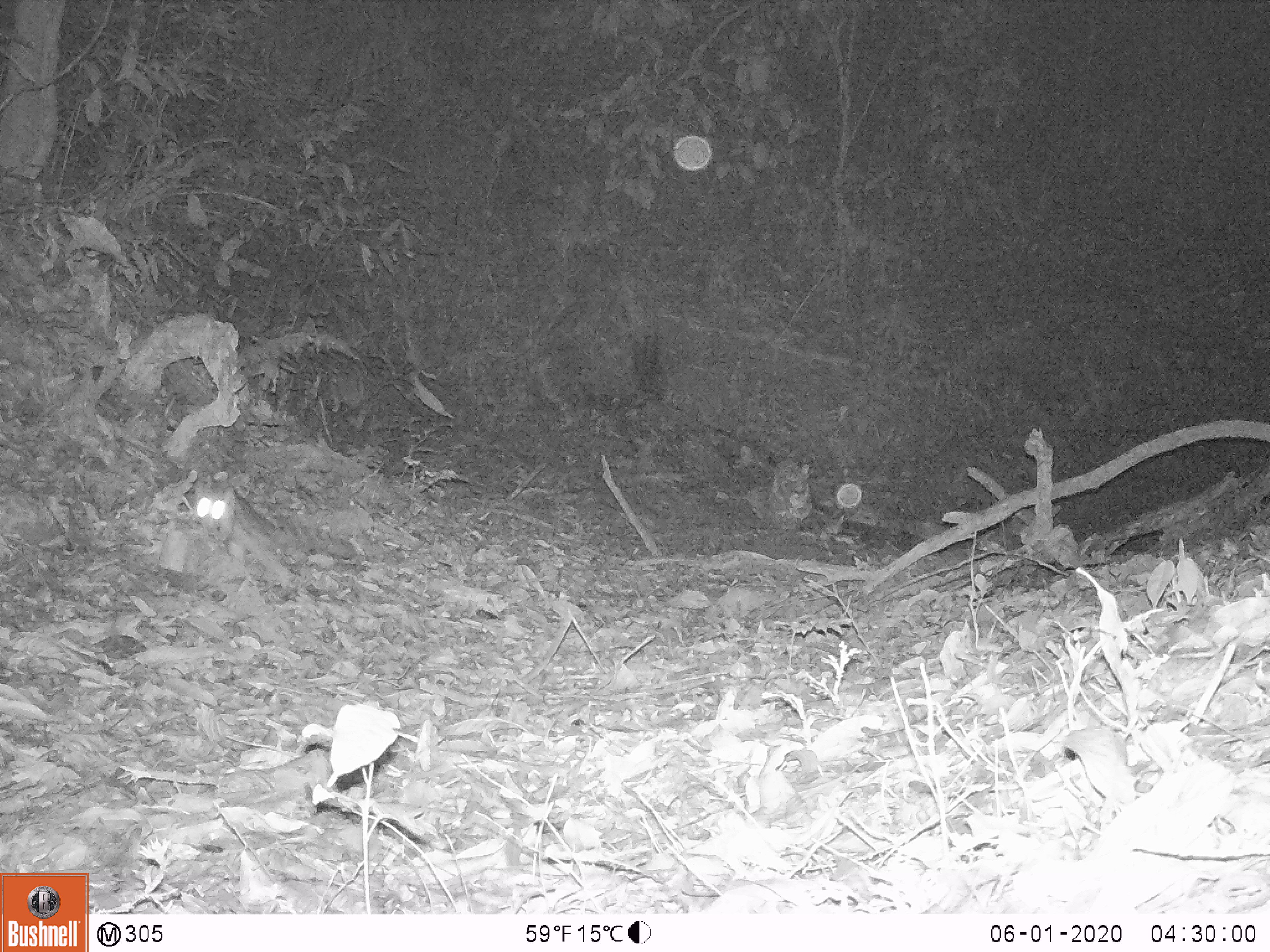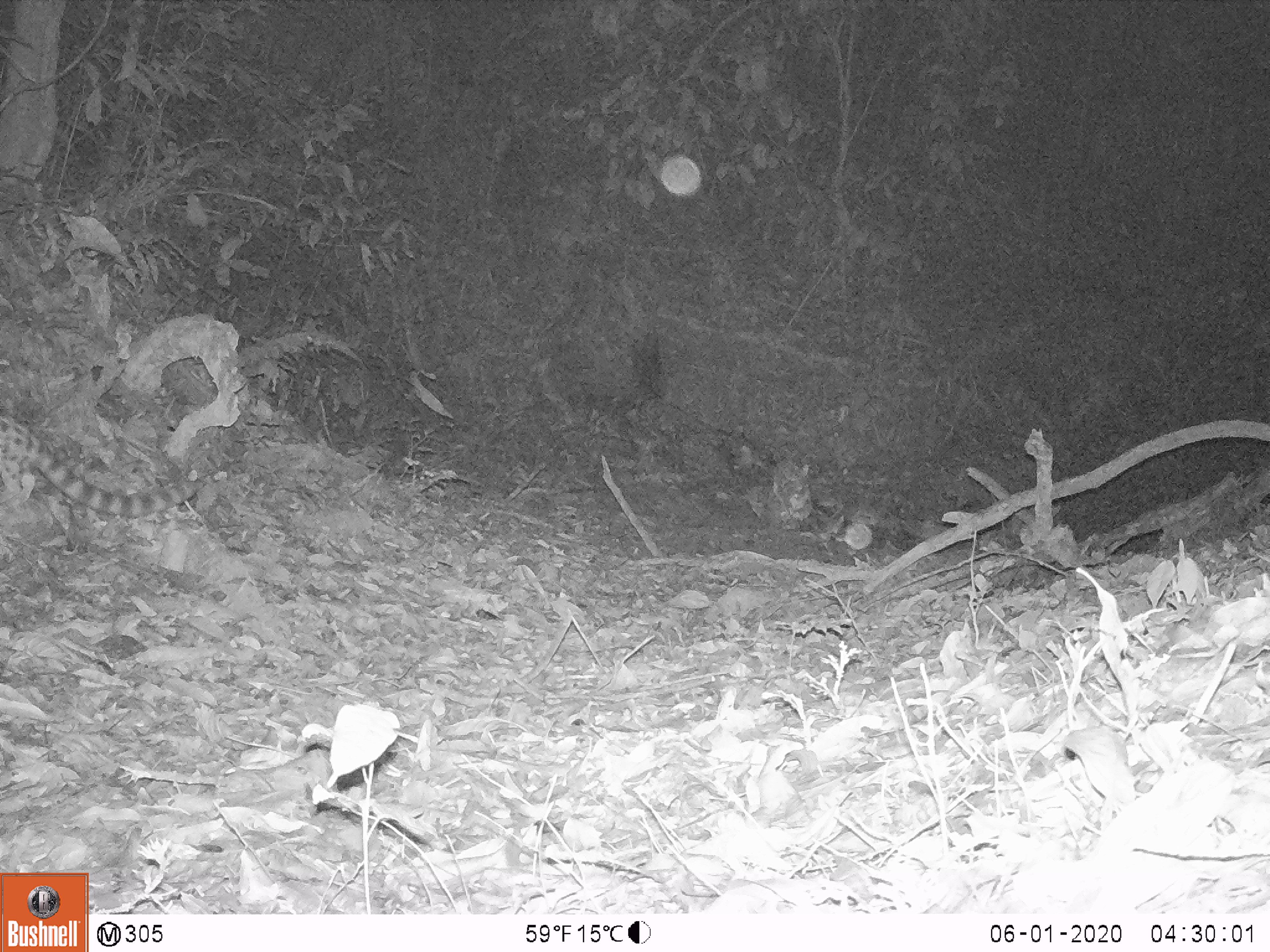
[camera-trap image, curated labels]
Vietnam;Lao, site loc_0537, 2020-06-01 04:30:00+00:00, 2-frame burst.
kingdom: Animalia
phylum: Chordata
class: Mammalia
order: Carnivora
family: Prionodontidae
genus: Prionodon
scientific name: Prionodon pardicolor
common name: spotted linsang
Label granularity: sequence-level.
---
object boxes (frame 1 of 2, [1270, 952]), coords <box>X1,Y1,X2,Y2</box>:
spotted linsang: <box>194,483,355,590</box>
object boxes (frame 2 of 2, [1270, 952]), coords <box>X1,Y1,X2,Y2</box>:
spotted linsang: <box>0,415,196,517</box>